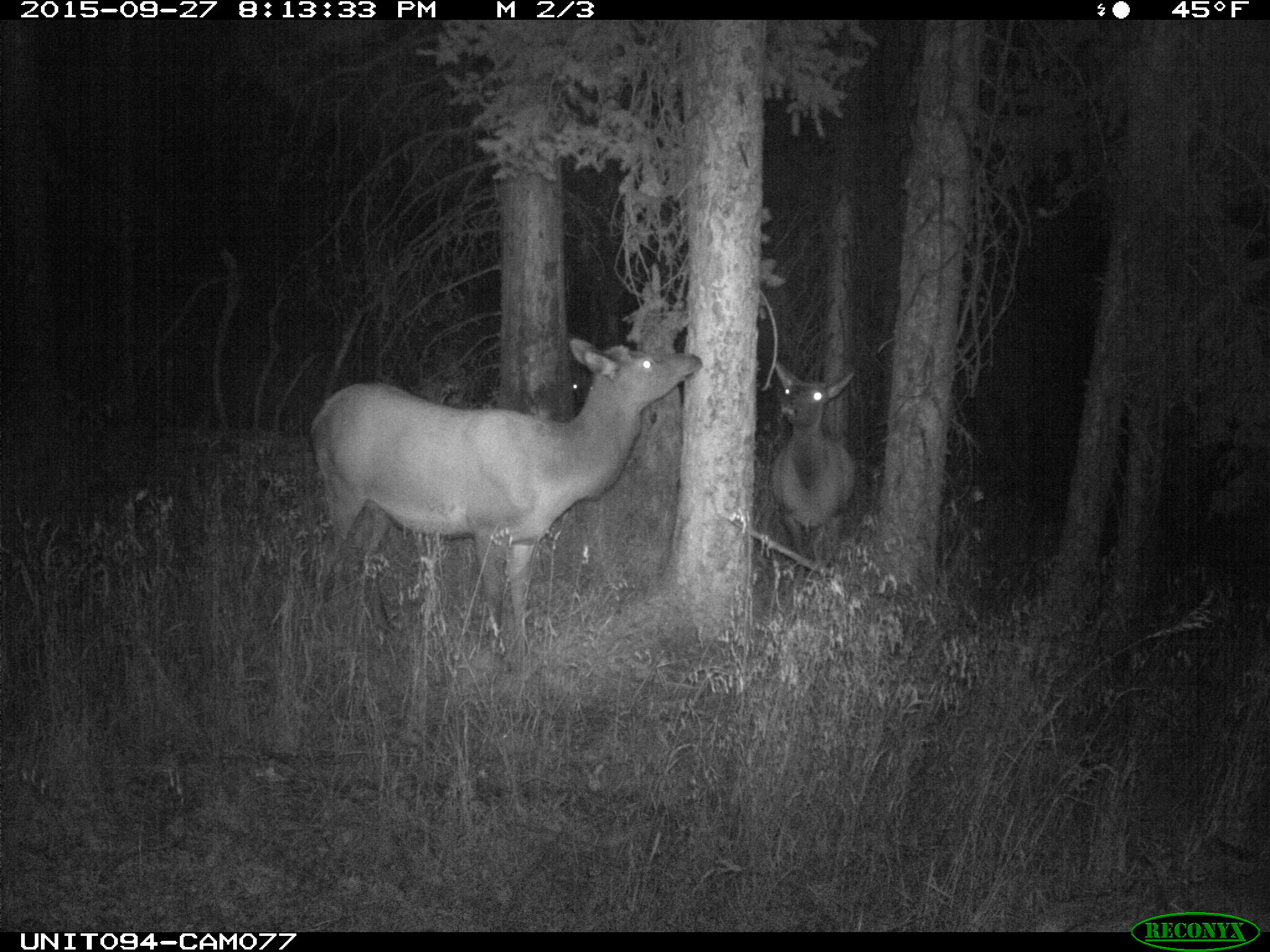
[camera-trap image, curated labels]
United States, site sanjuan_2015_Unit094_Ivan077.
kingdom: Animalia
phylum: Chordata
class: Mammalia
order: Artiodactyla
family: Cervidae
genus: Cervus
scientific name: Cervus elaphus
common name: red deer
Cervus elaphus (red deer).